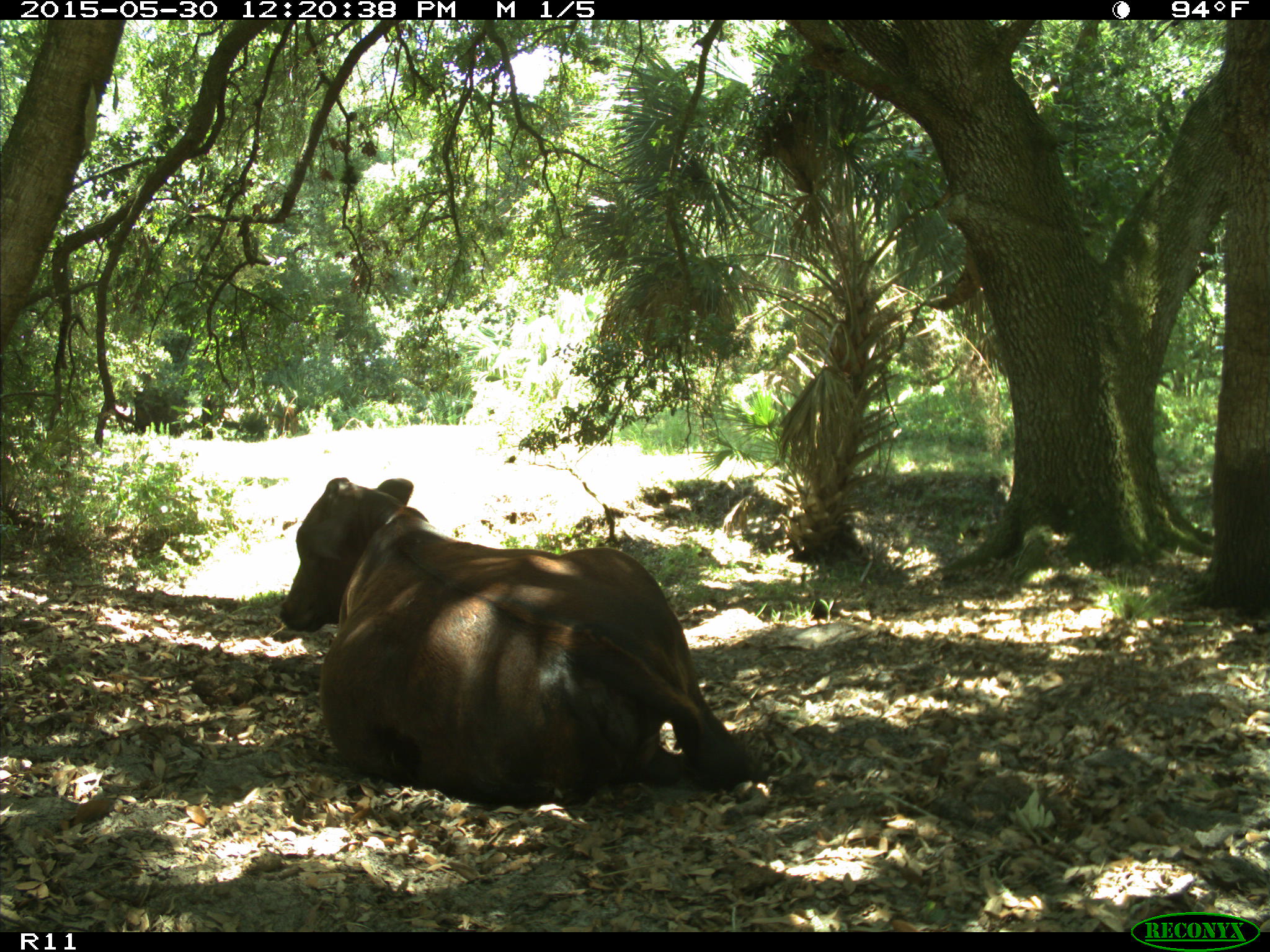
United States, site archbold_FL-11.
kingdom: Animalia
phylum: Chordata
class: Mammalia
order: Artiodactyla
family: Bovidae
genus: Bos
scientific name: Bos taurus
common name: domestic cow